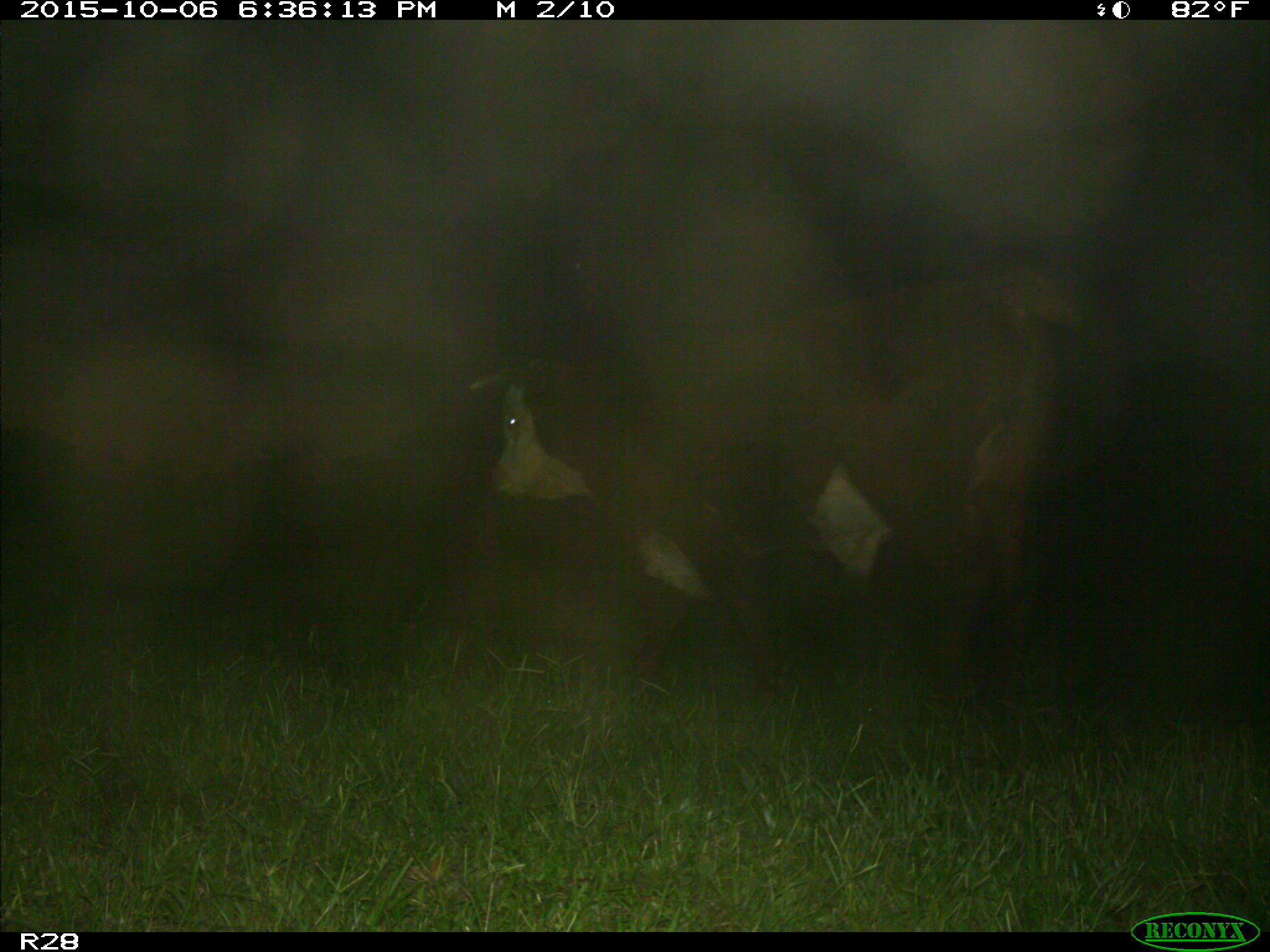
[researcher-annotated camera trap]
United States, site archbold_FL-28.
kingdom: Animalia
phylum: Chordata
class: Mammalia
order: Artiodactyla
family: Bovidae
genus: Bos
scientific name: Bos taurus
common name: domestic cow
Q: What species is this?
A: Bos taurus (domestic cow).